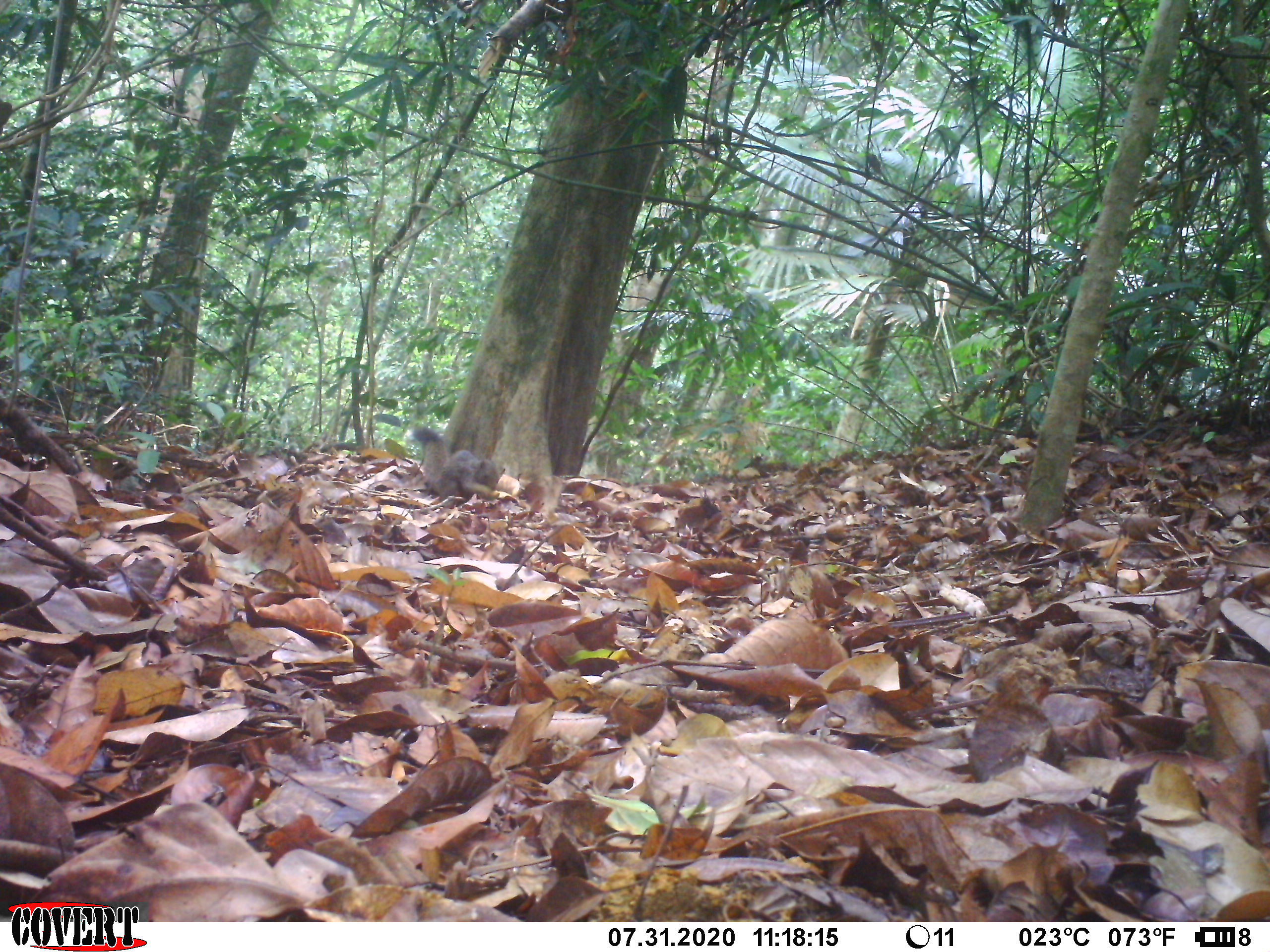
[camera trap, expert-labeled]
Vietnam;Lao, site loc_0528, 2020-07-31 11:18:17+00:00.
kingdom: Animalia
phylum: Chordata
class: Mammalia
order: Rodentia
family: Sciuridae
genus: Callosciurus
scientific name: Callosciurus erythraeus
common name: pallas's squirrel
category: pallass squirrel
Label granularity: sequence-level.